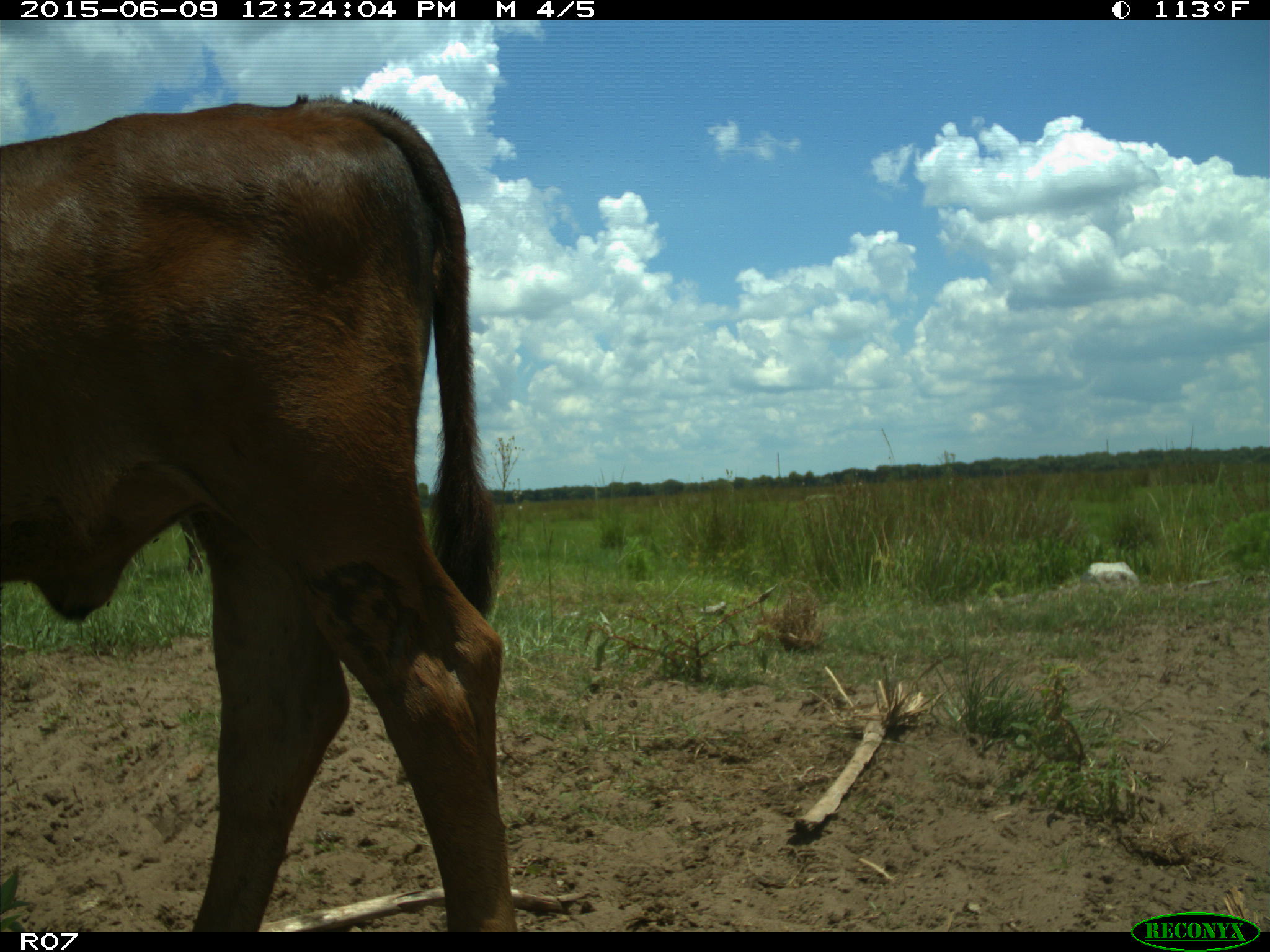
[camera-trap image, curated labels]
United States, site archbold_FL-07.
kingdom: Animalia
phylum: Chordata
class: Mammalia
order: Artiodactyla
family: Bovidae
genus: Bos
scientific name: Bos taurus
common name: domestic cow